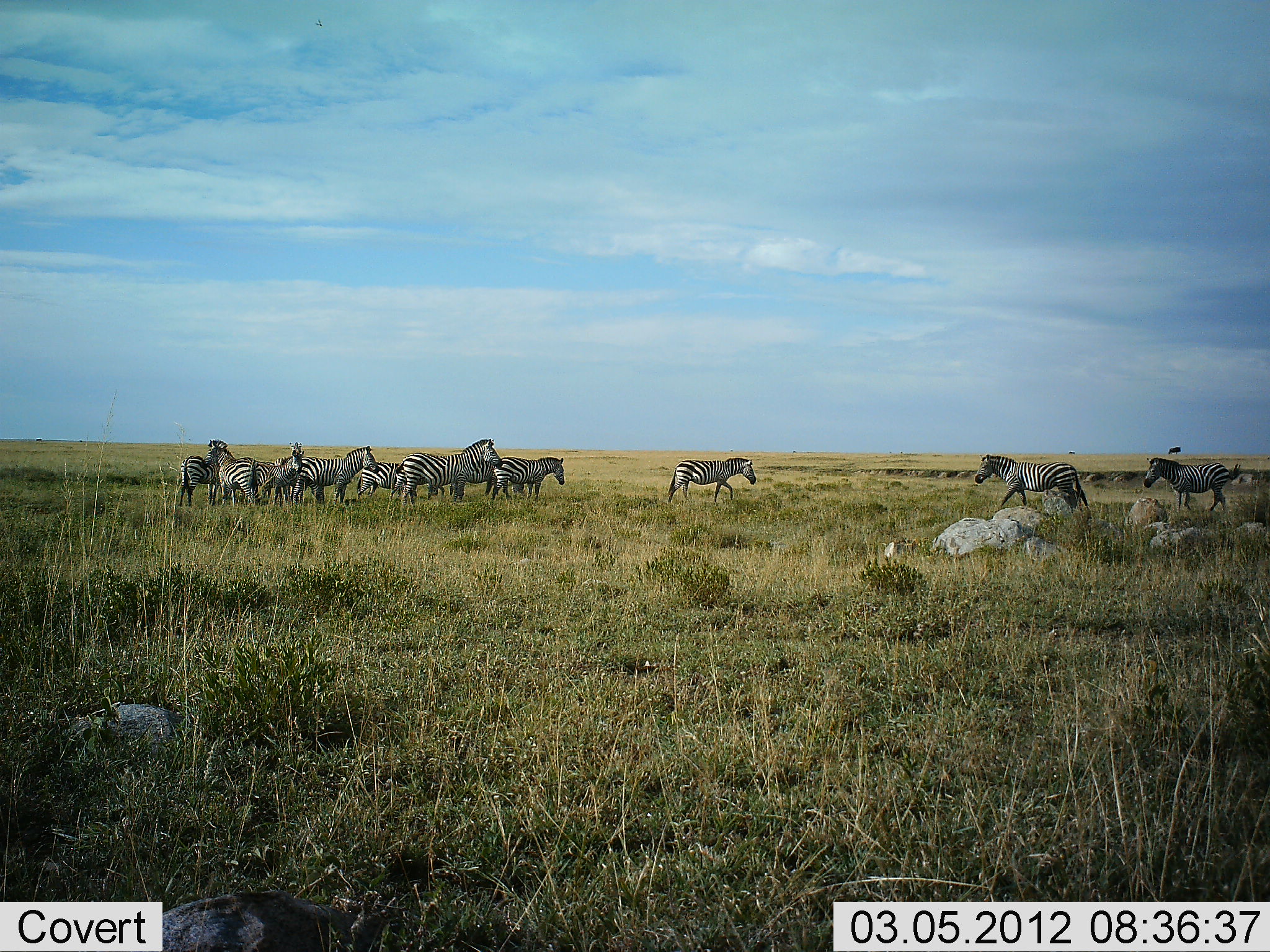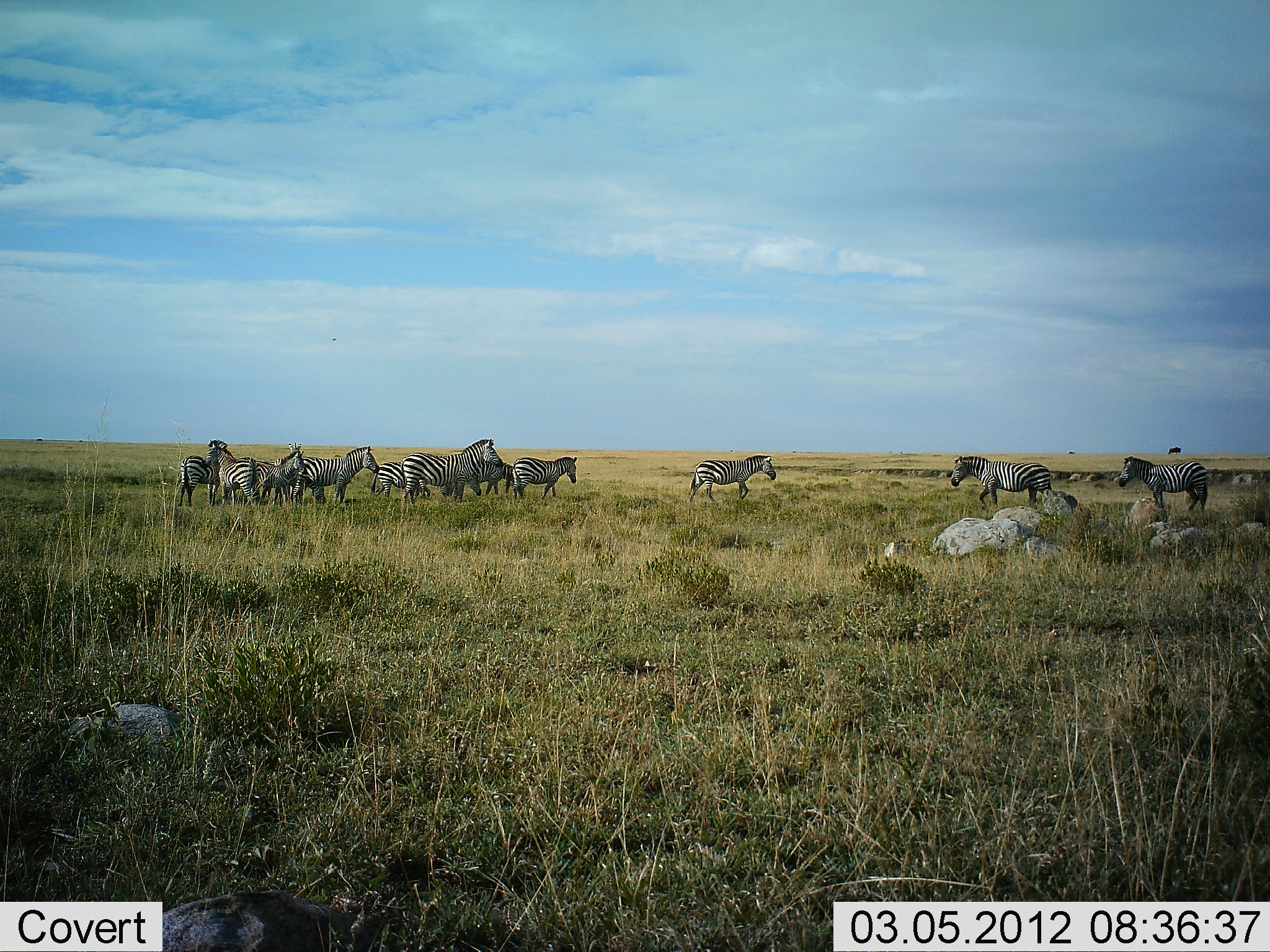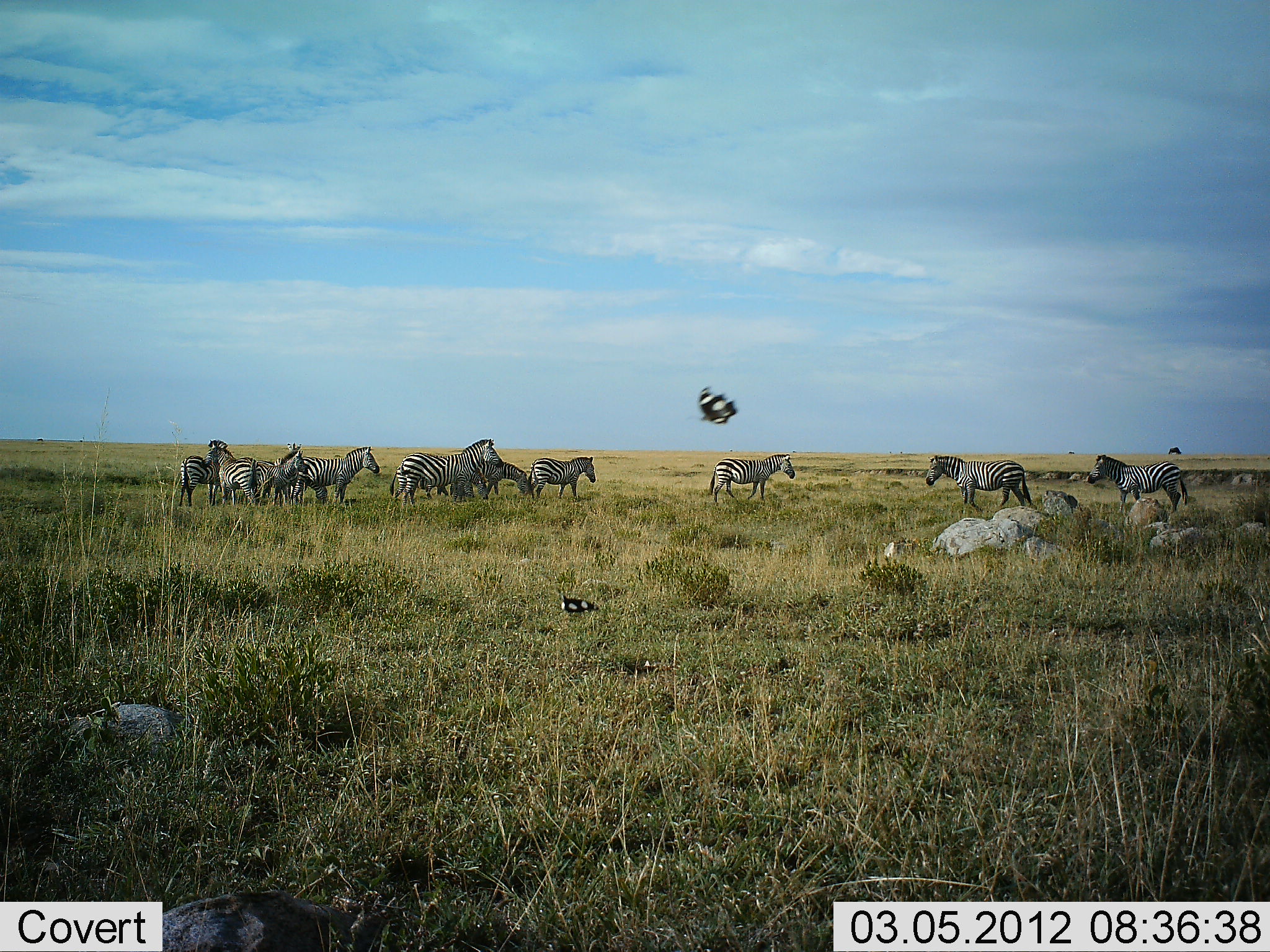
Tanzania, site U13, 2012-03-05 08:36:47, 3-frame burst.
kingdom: Animalia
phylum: Chordata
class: Mammalia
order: Perissodactyla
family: Equidae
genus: Equus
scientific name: Equus quagga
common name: plains zebra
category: zebra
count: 11-50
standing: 78%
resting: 3%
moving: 73%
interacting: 8%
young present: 11%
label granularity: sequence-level